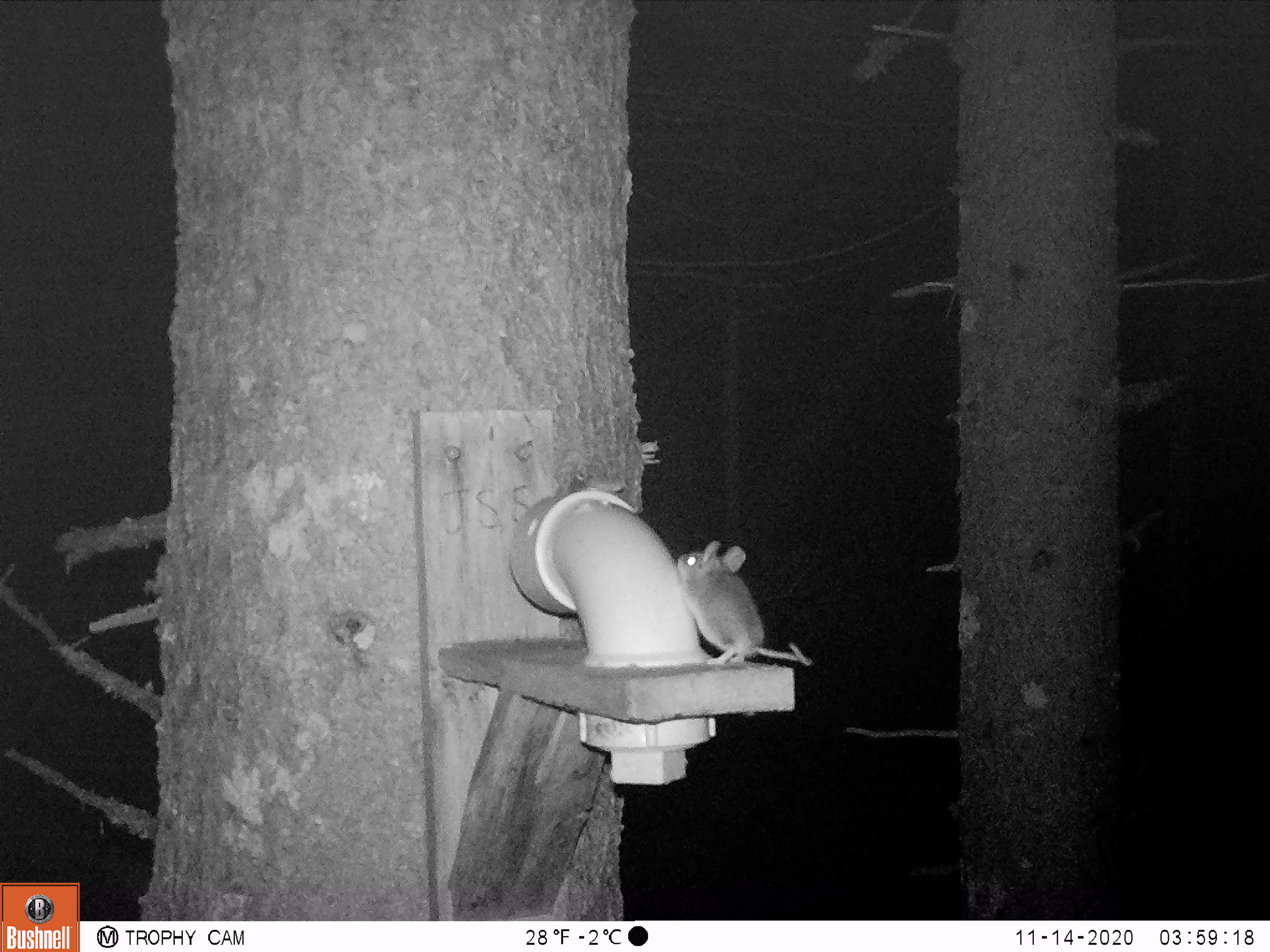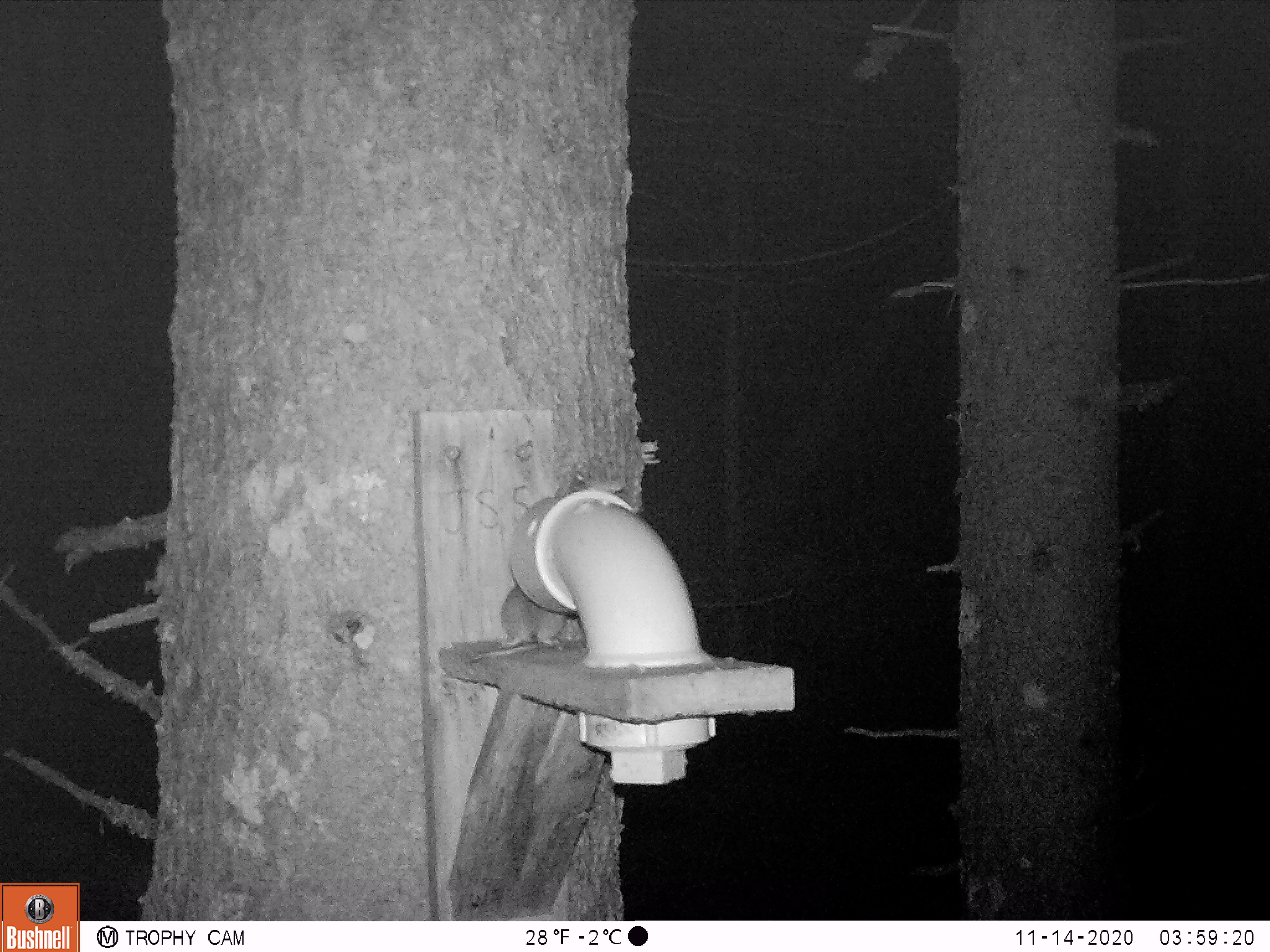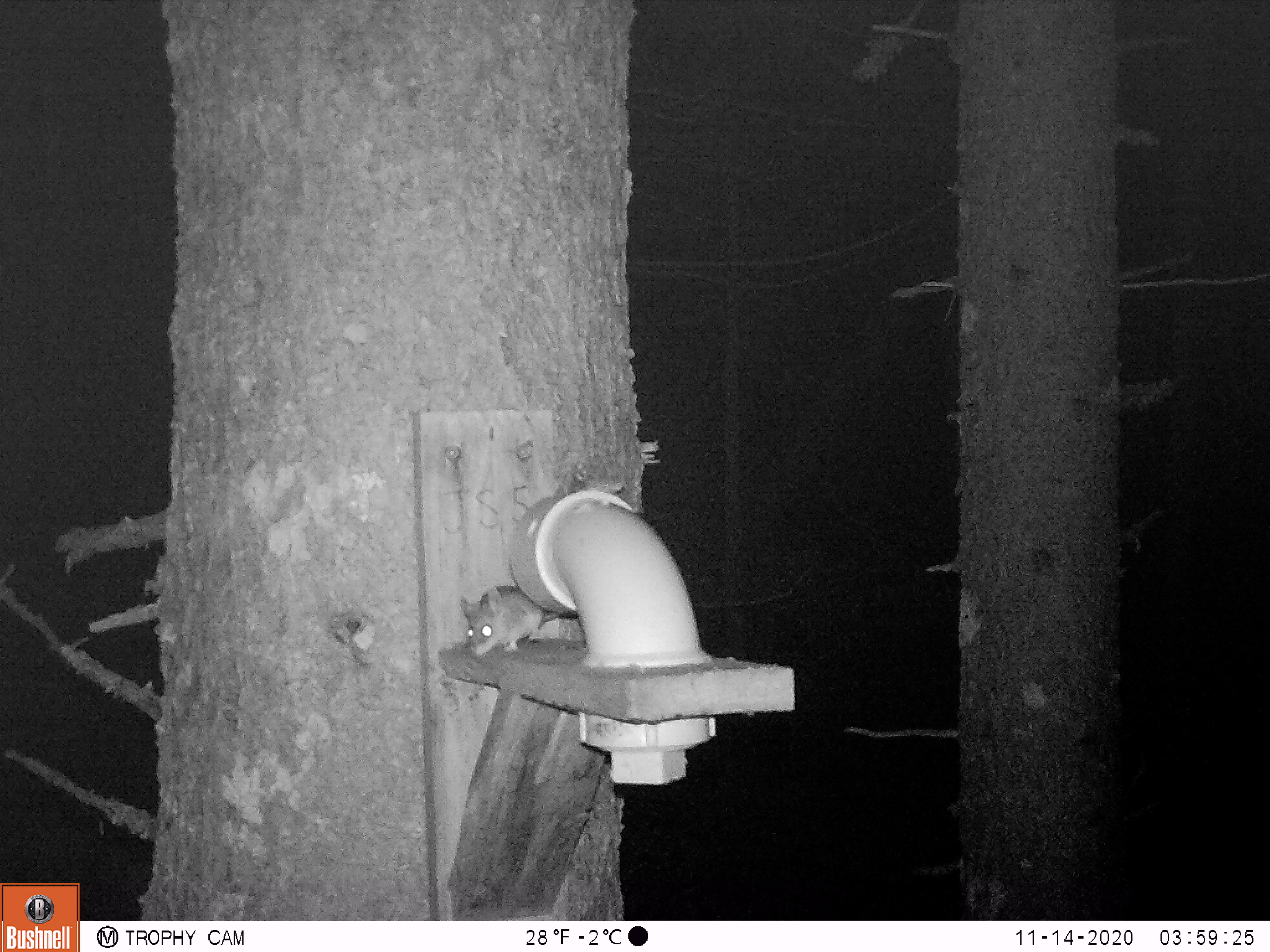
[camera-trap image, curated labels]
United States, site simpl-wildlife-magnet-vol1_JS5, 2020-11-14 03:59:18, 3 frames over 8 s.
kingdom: Animalia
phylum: Chordata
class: Mammalia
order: Rodentia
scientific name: Rodentia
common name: mouse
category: mouse sp.